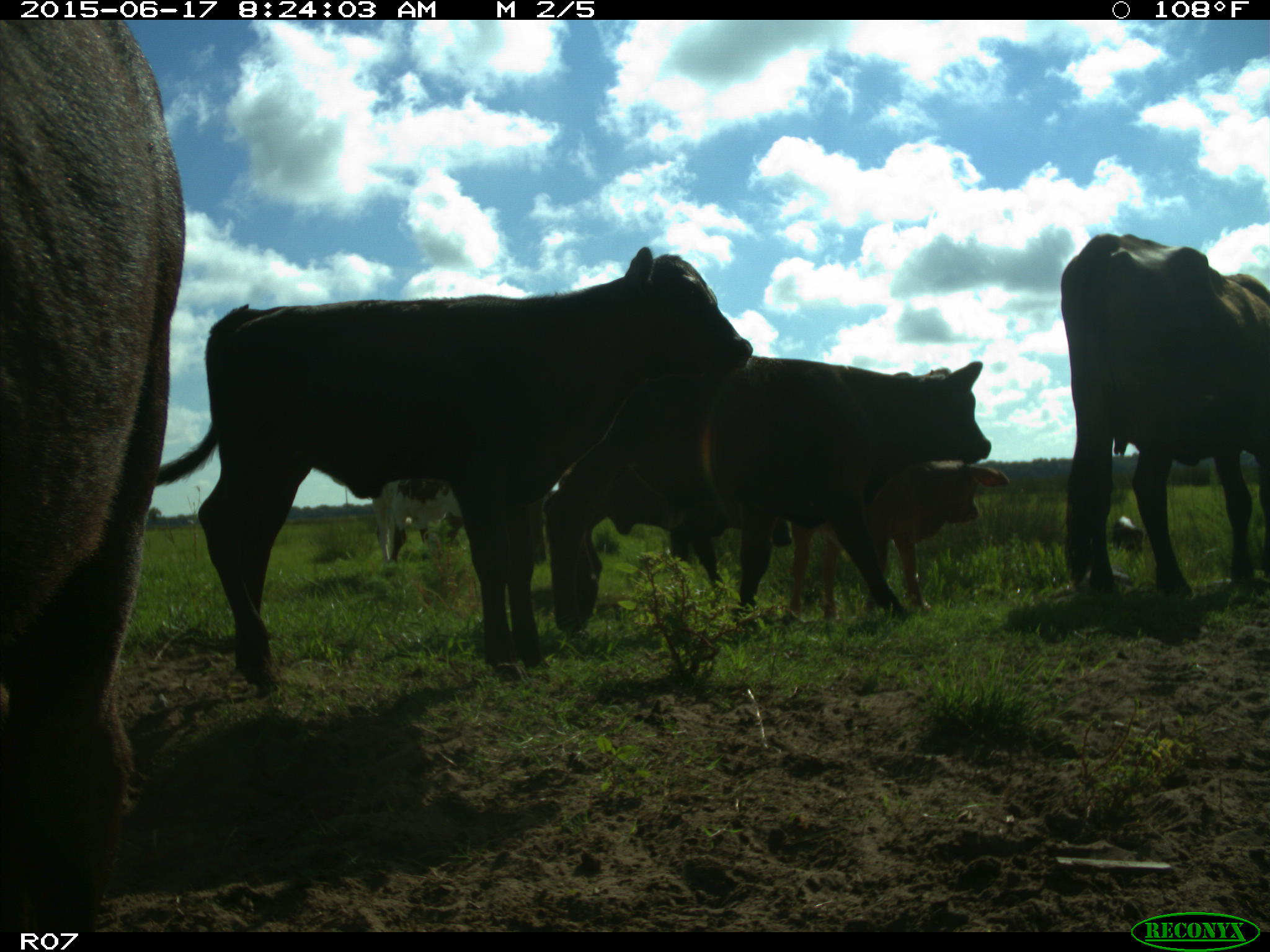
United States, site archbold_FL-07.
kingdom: Animalia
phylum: Chordata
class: Mammalia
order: Artiodactyla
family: Bovidae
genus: Bos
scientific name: Bos taurus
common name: domestic cow